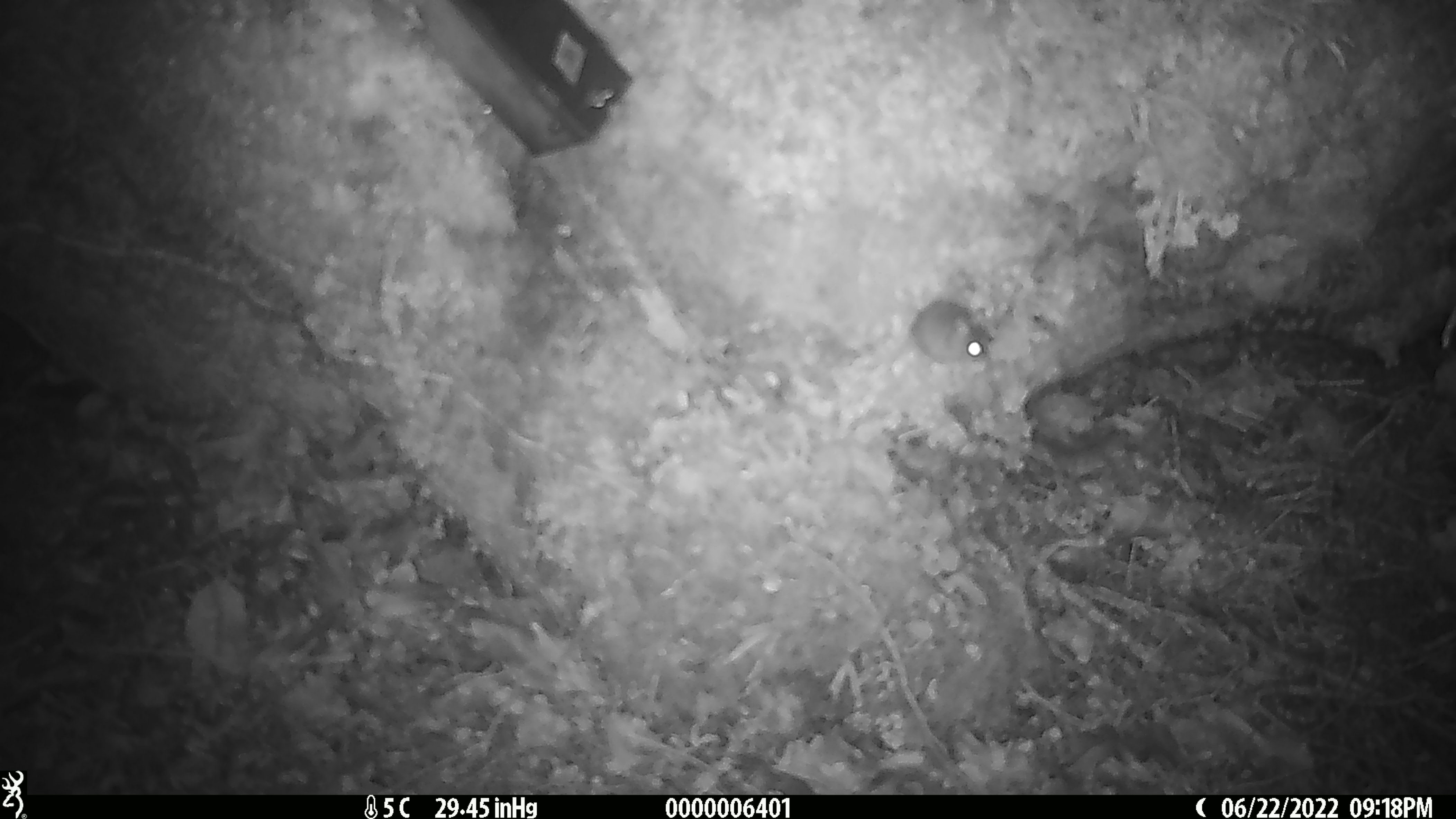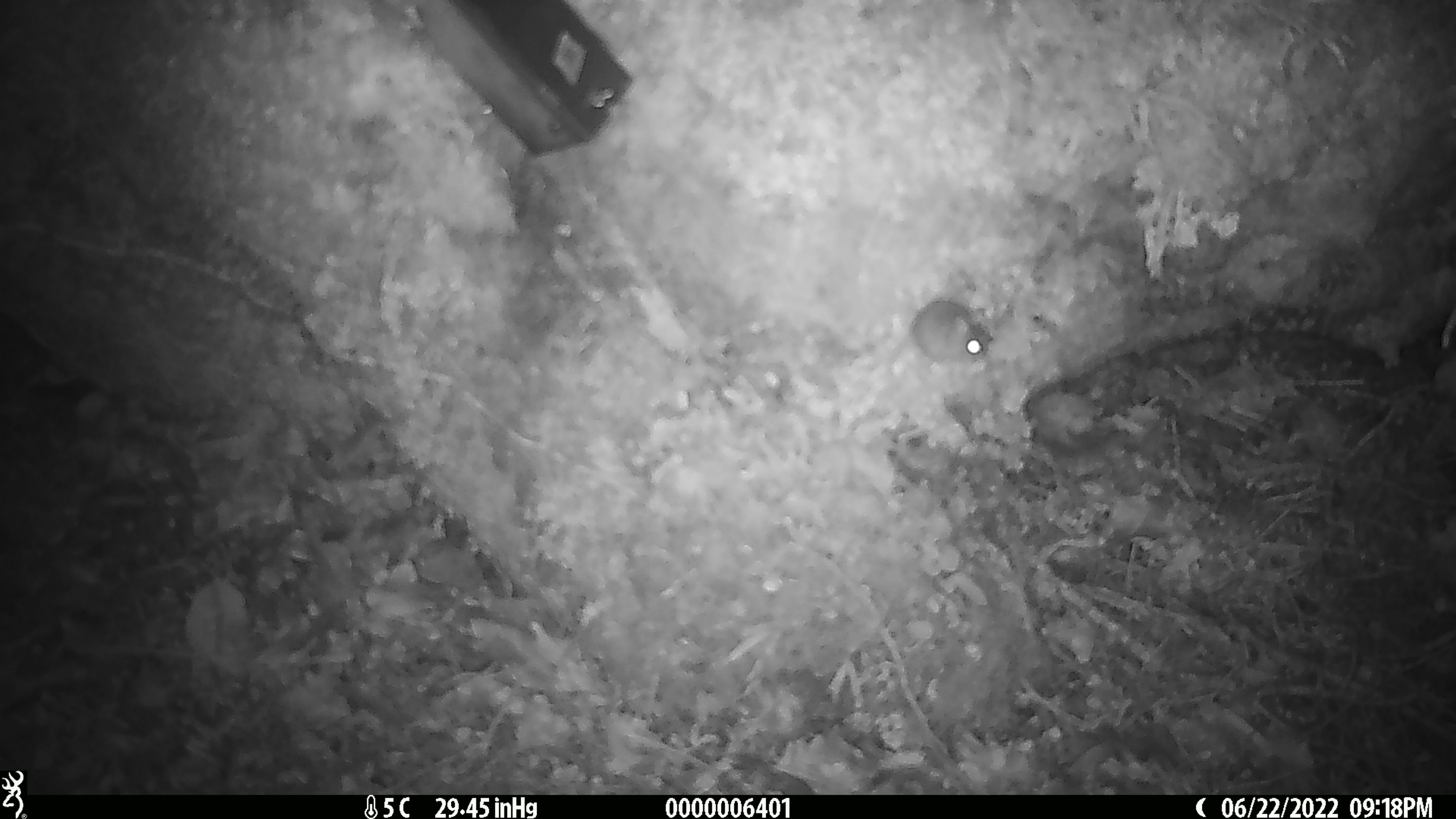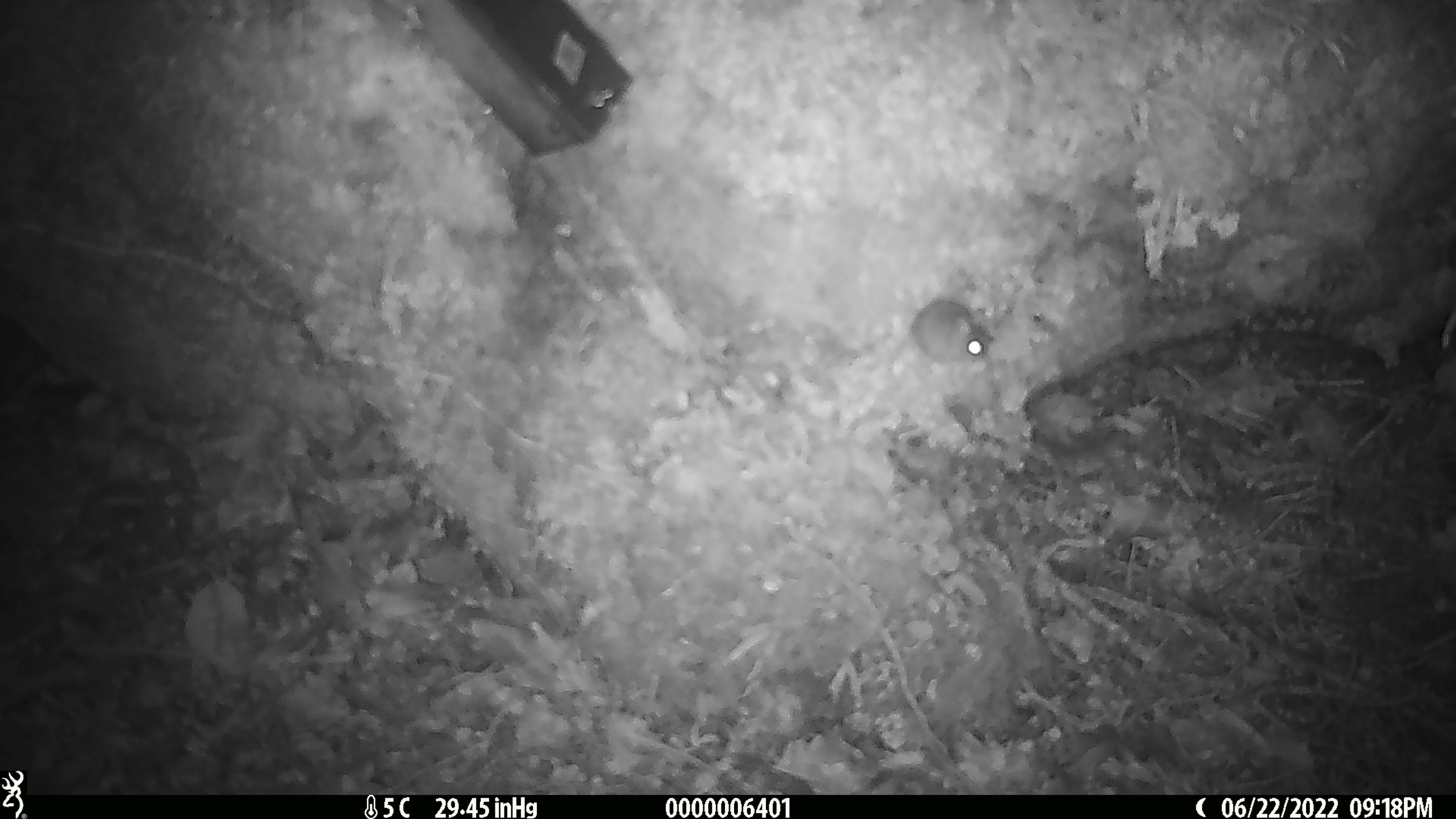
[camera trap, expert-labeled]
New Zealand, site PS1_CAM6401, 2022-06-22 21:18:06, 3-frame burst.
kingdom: Animalia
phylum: Chordata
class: Mammalia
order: Rodentia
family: Muridae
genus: Mus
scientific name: Mus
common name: mouse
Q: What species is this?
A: Mouse (Mus).